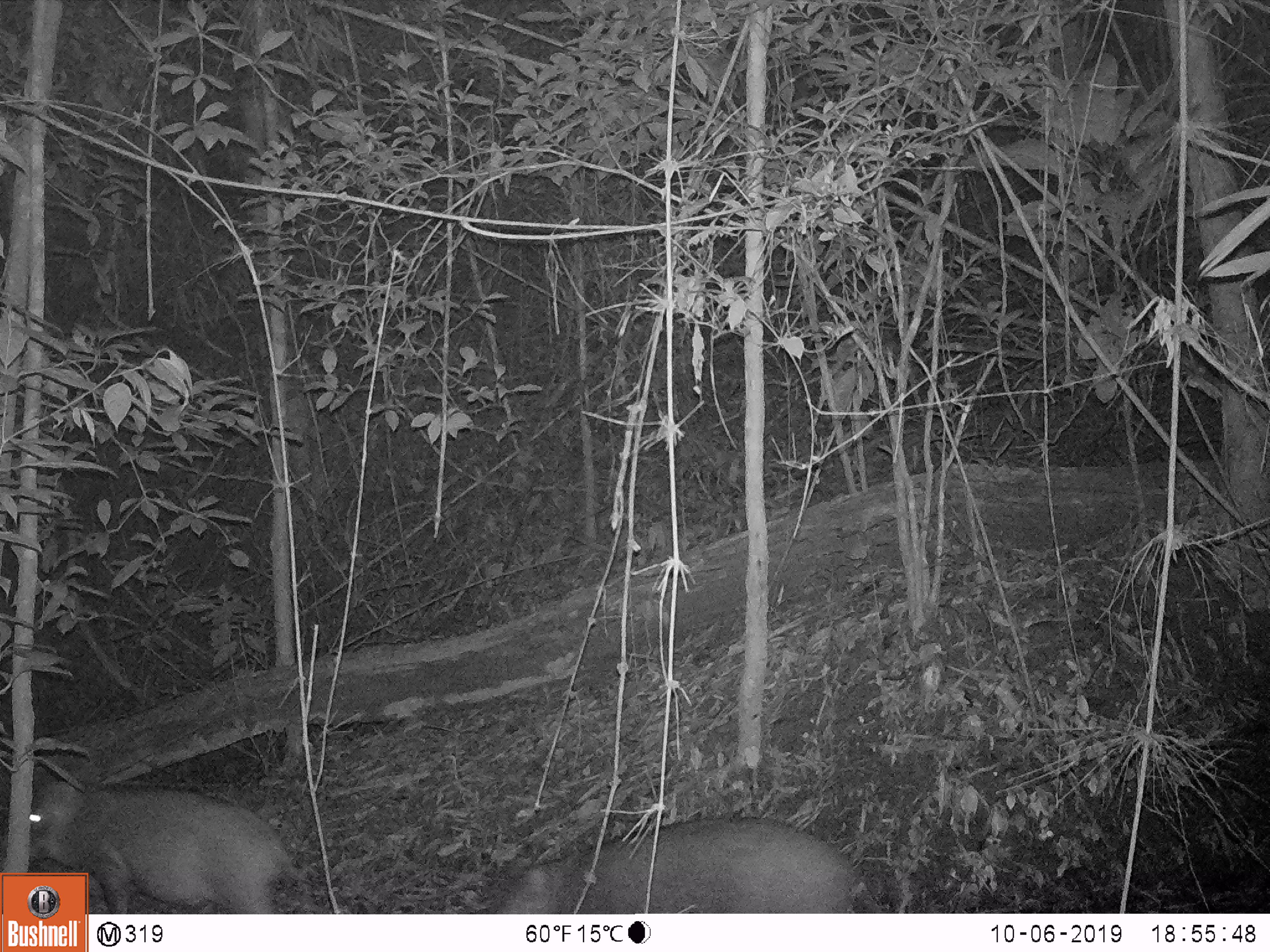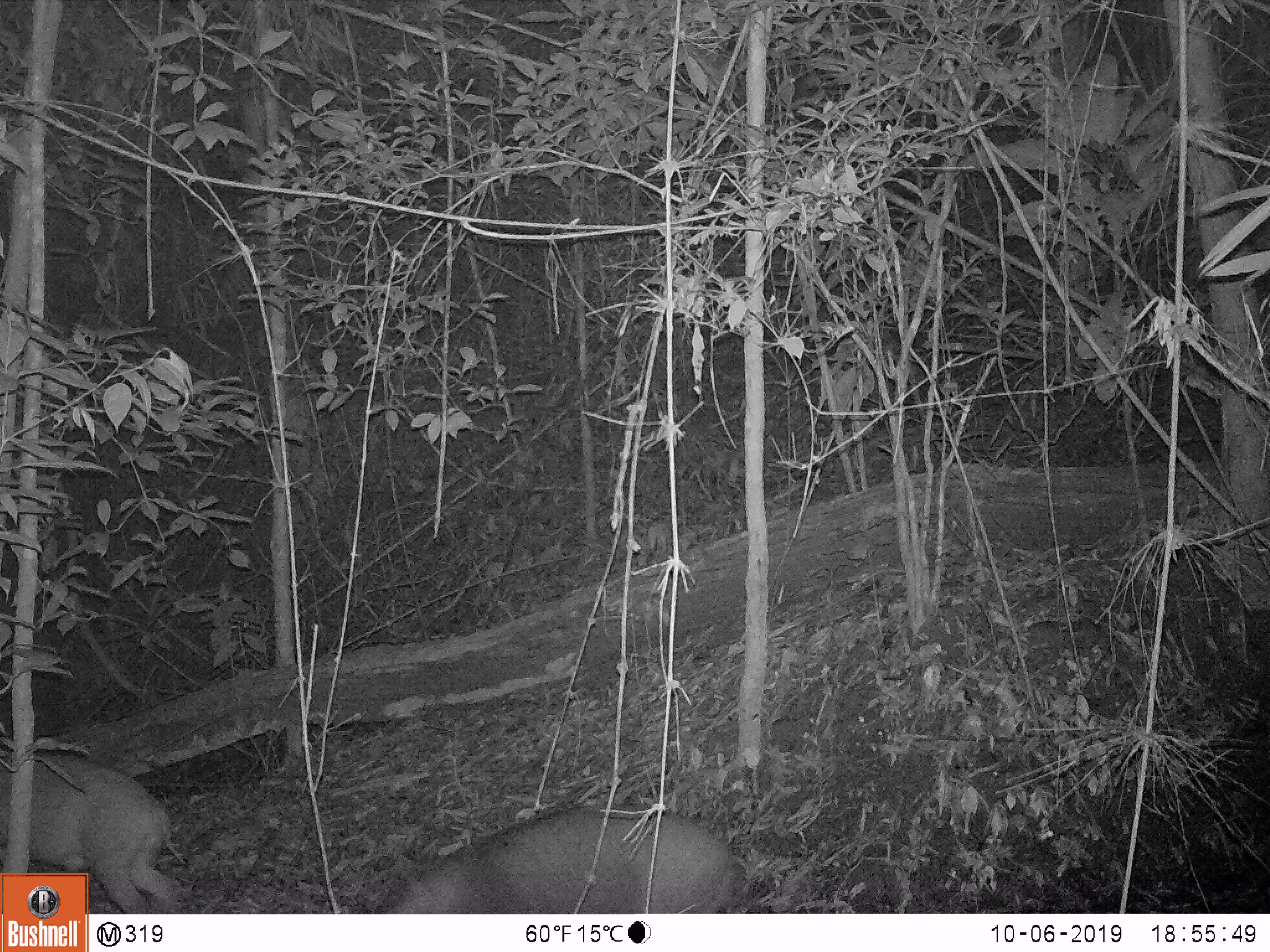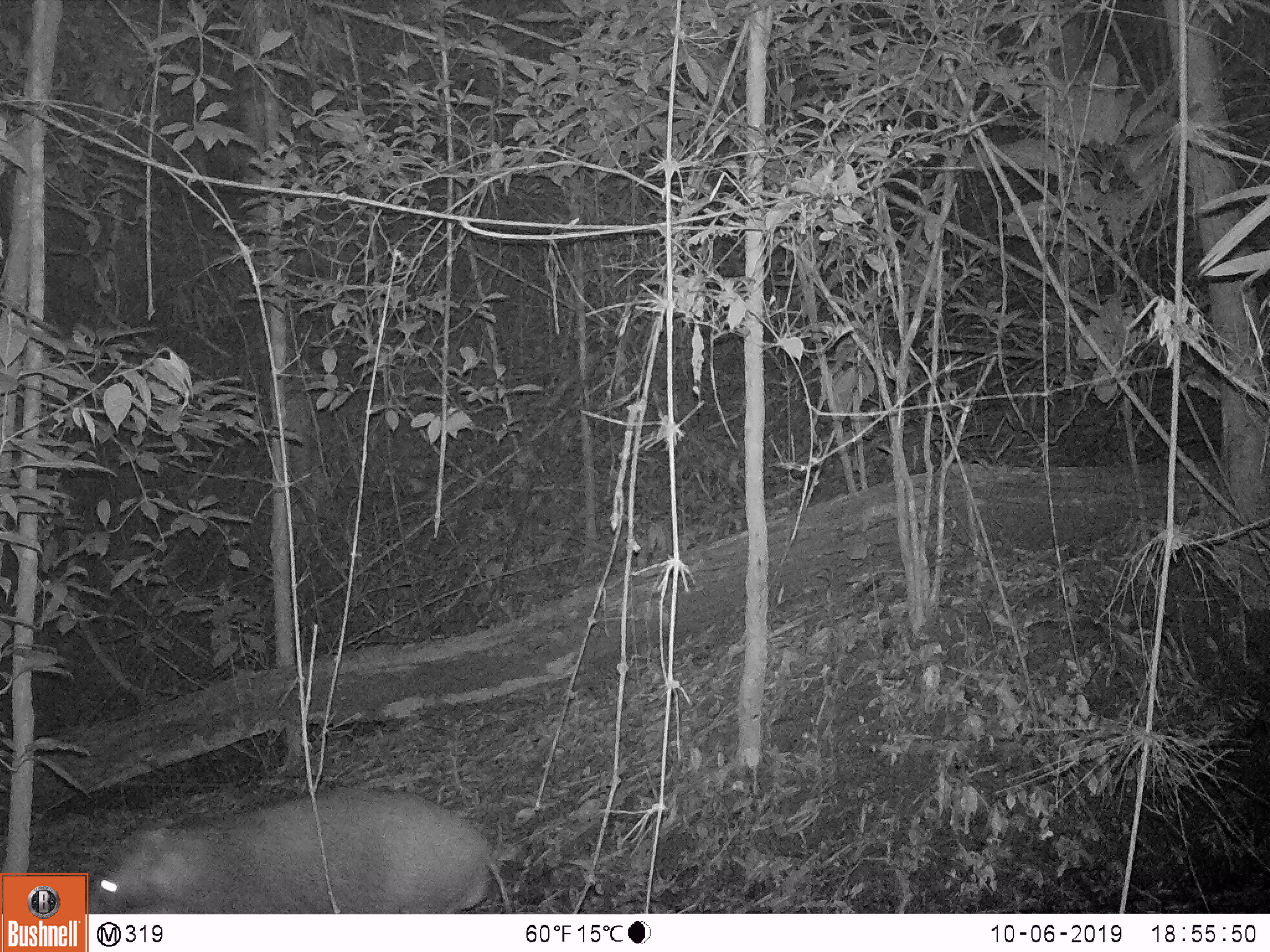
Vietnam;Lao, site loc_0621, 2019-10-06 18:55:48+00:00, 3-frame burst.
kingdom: Animalia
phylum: Chordata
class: Mammalia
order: Artiodactyla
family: Suidae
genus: Sus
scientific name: Sus scrofa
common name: eurasian wild pig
Eurasian wild pig (Sus scrofa). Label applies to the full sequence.